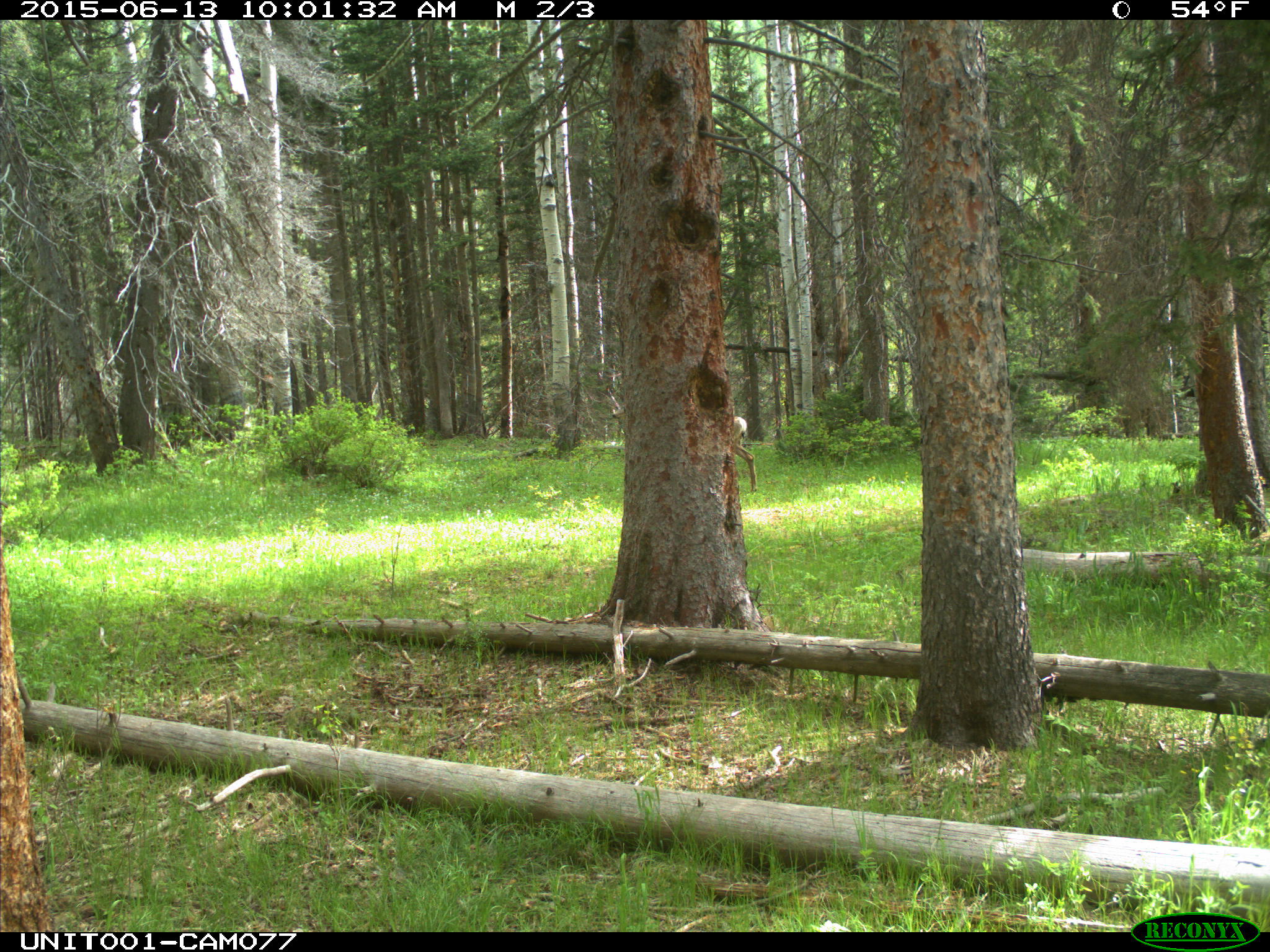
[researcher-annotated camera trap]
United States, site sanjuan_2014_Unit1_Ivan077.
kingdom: Animalia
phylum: Chordata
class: Mammalia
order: Artiodactyla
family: Cervidae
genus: Odocoileus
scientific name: Odocoileus hemionus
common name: mule deer